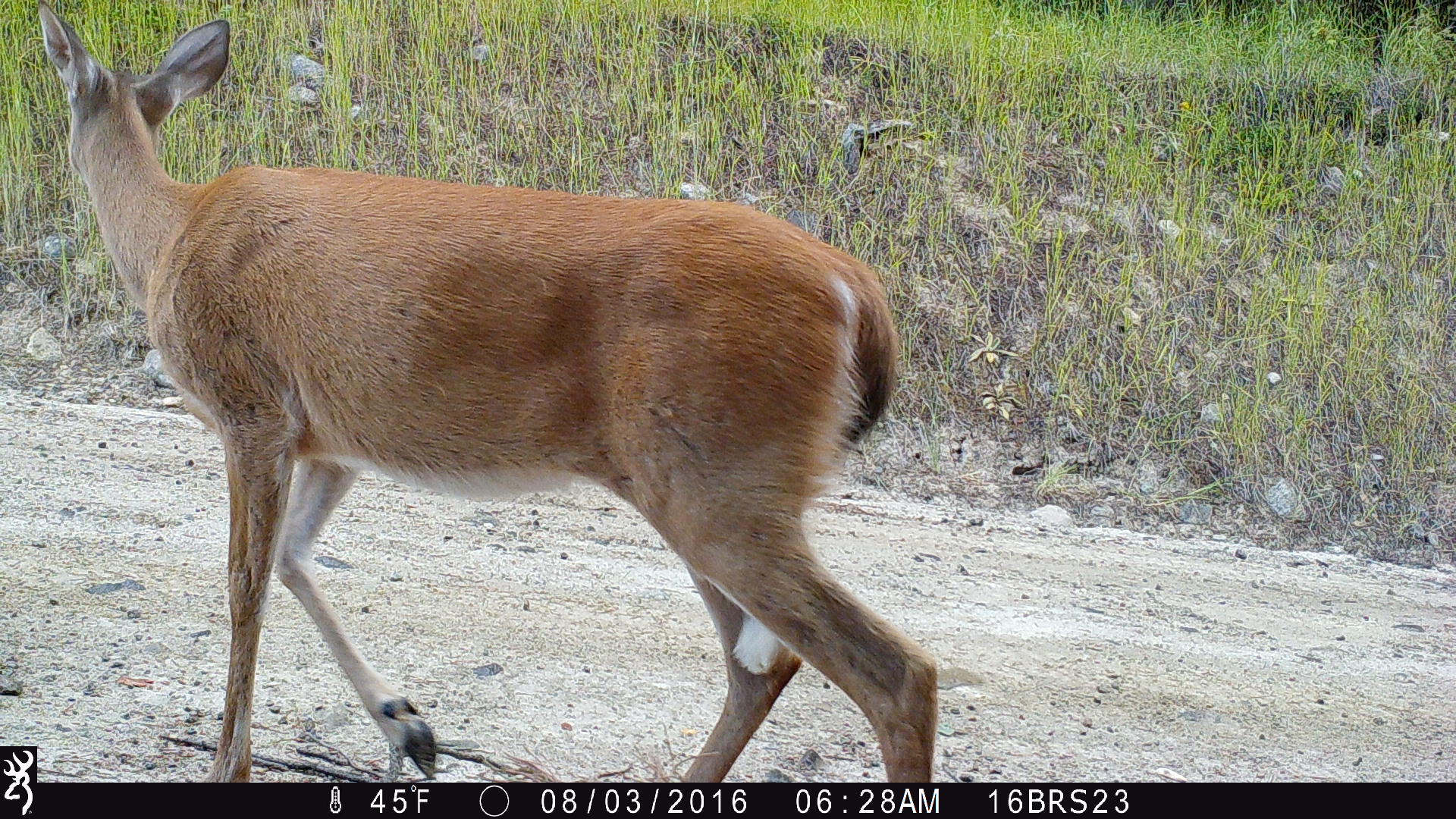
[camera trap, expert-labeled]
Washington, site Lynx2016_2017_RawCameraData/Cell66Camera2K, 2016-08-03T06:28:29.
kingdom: Animalia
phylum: Chordata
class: Mammalia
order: Artiodactyla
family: Cervidae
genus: Odocoileus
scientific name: Odocoileus virginianus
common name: white-tailed deer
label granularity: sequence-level